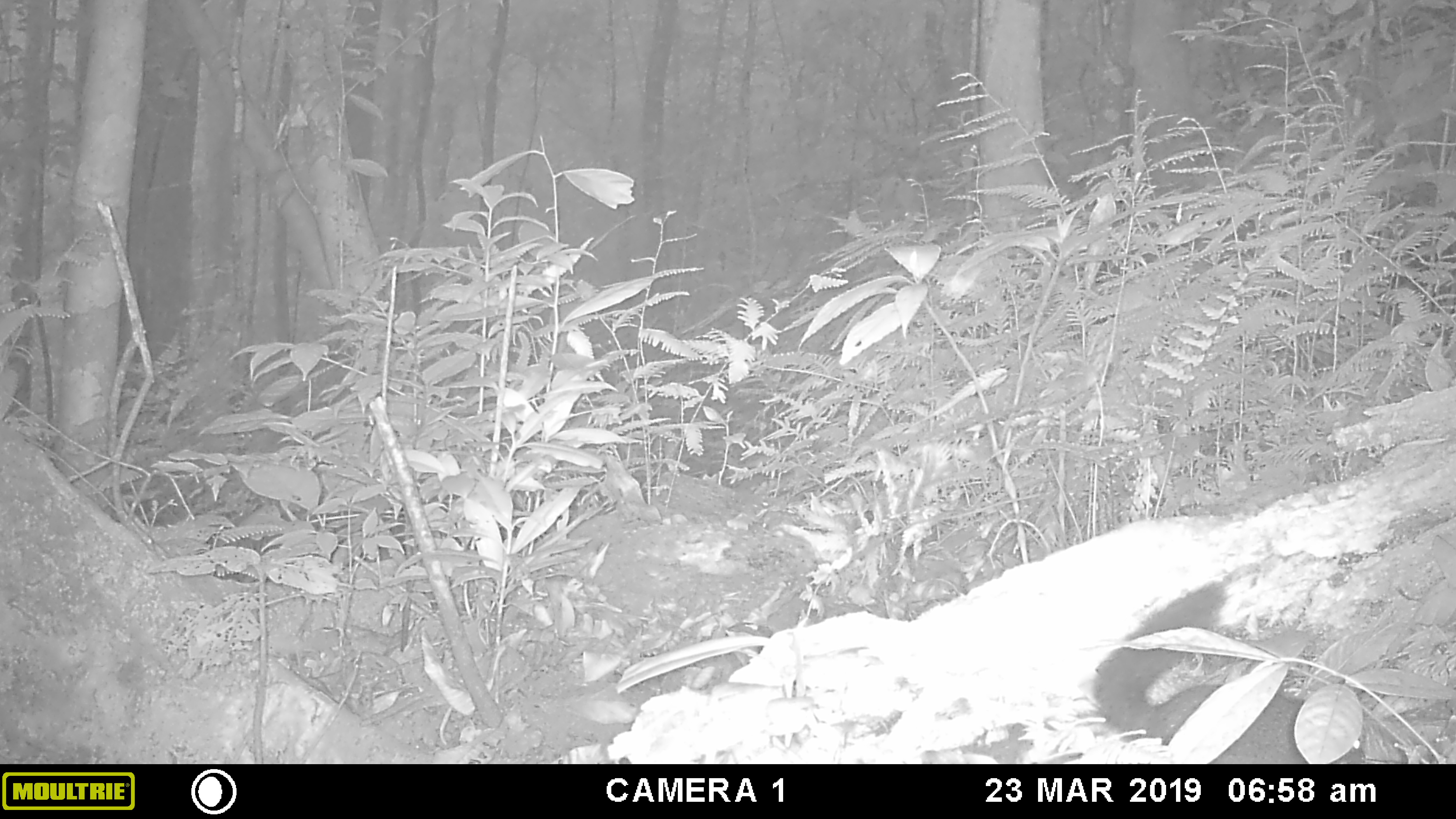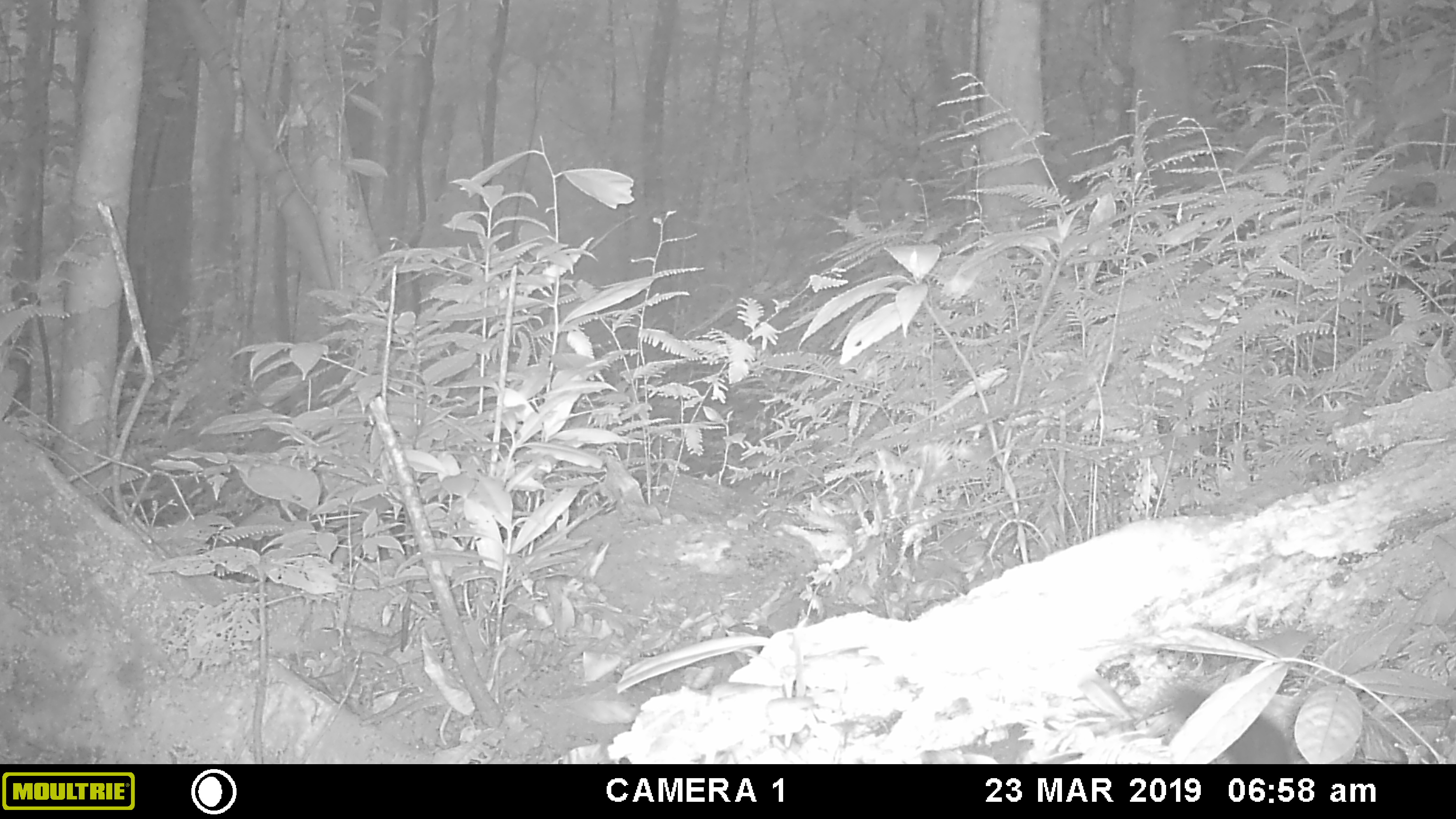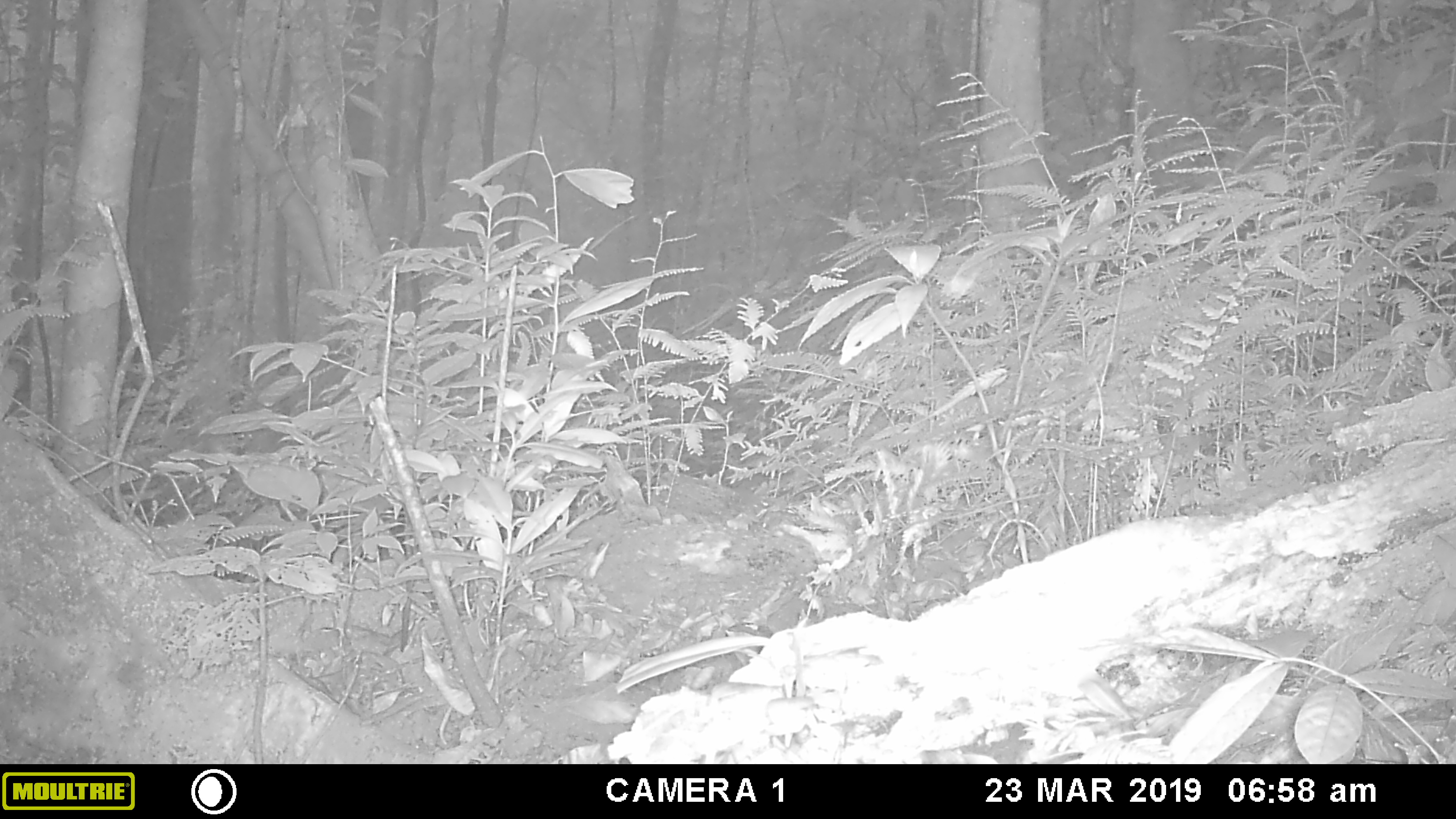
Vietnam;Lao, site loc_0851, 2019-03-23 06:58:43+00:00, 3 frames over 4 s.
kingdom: Animalia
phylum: Chordata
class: Mammalia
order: Rodentia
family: Sciuridae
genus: Sciurus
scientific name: Sciurus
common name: squirrel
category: unidentified squirrel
Unidentified squirrel (squirrel) (Sciurus). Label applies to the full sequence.